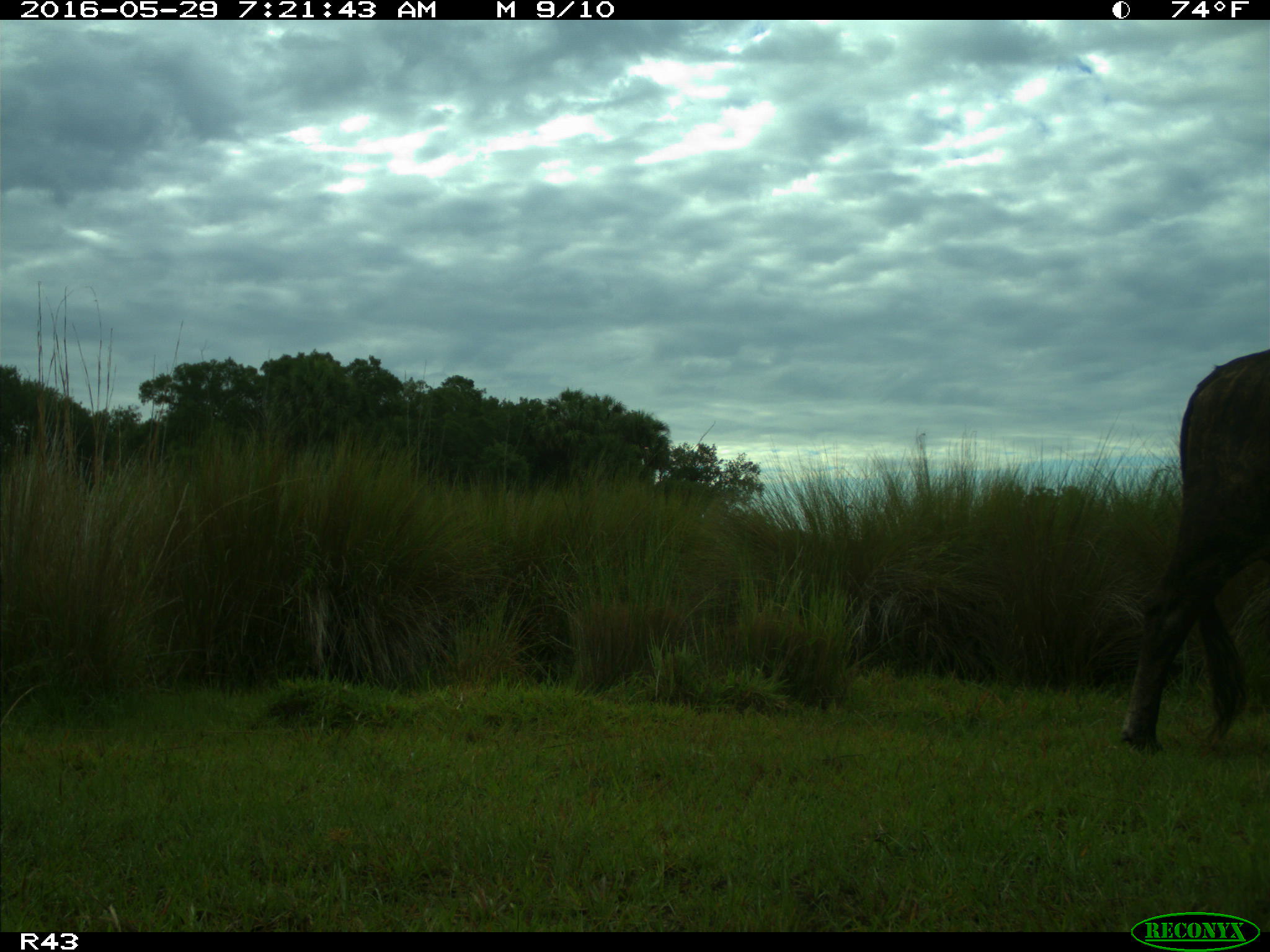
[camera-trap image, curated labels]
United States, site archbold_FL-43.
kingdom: Animalia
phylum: Chordata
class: Mammalia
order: Artiodactyla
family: Bovidae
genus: Bos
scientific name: Bos taurus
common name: domestic cow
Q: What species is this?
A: Bos taurus (domestic cow).